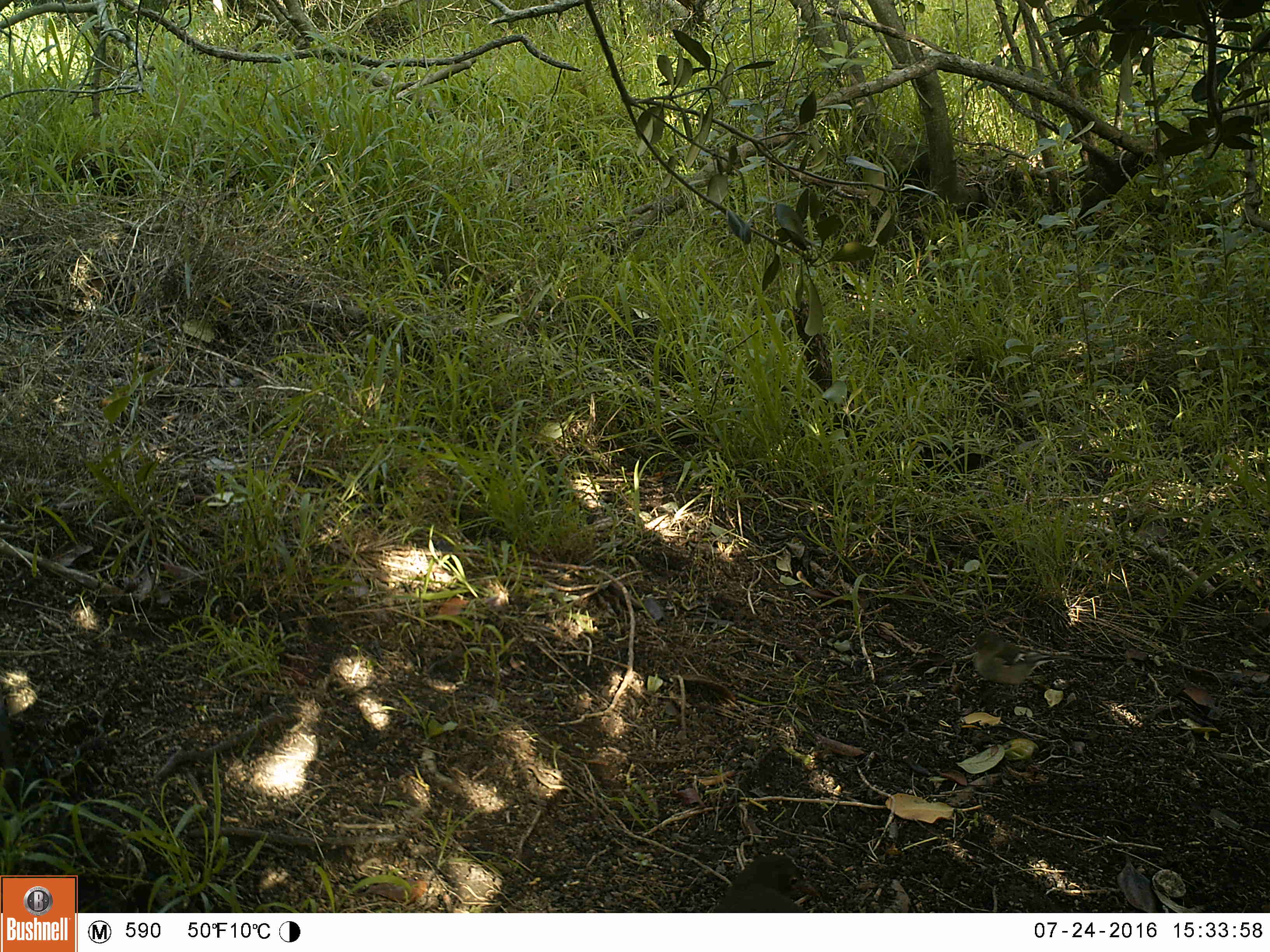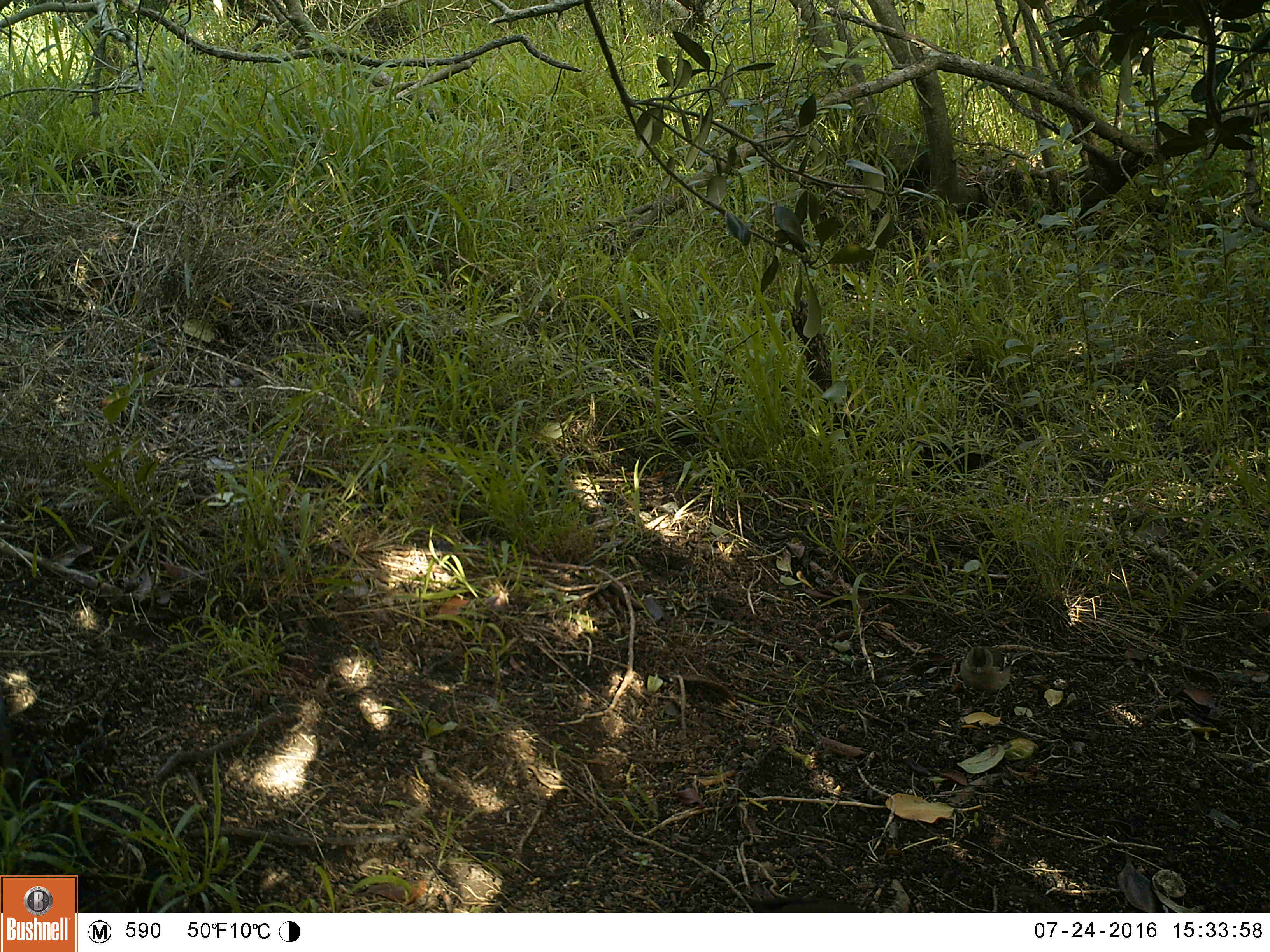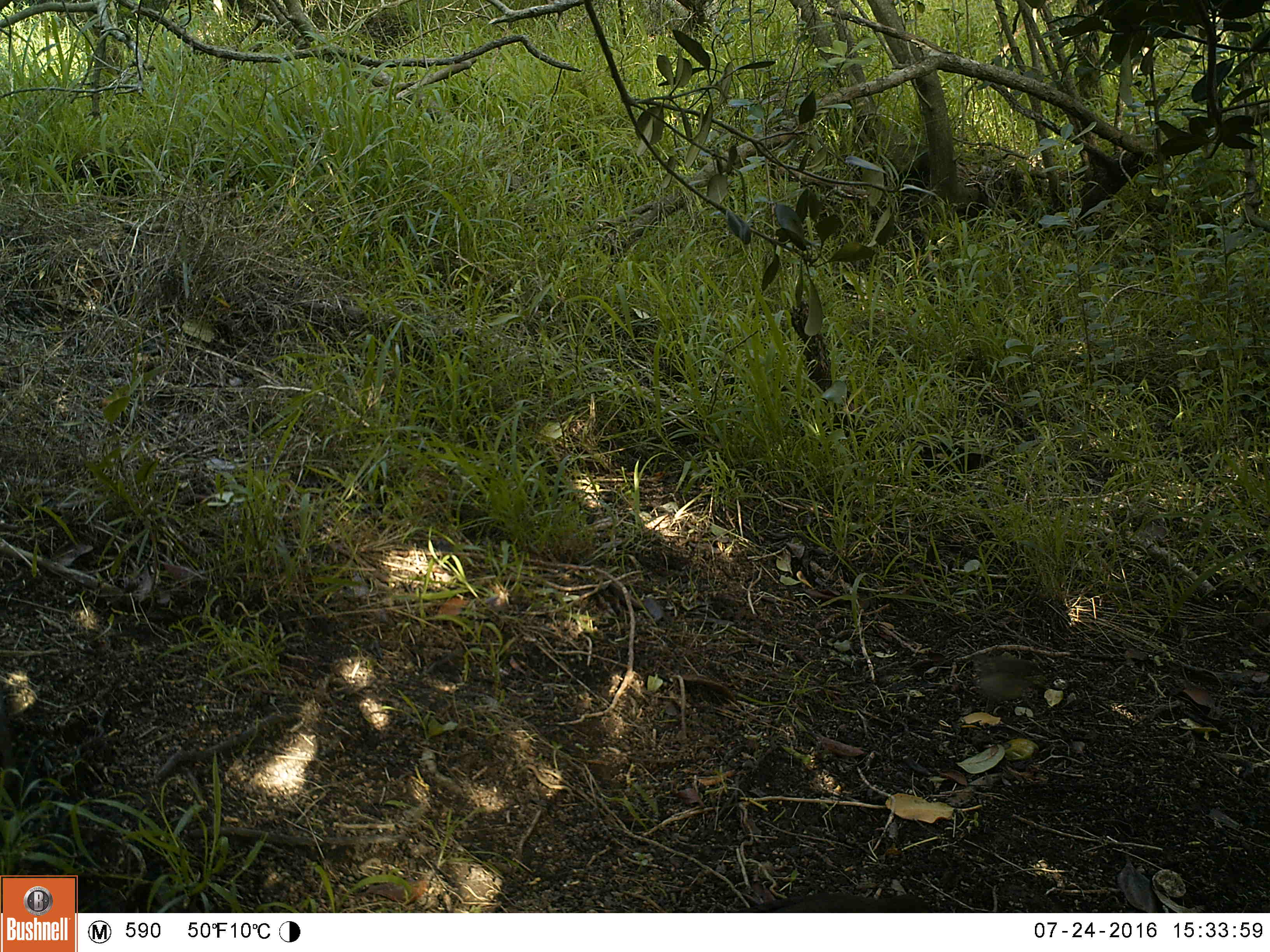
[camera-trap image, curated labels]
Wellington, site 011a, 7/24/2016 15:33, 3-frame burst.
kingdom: Animalia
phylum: Chordata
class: Aves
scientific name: Aves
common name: bird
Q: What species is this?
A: Bird (Aves).